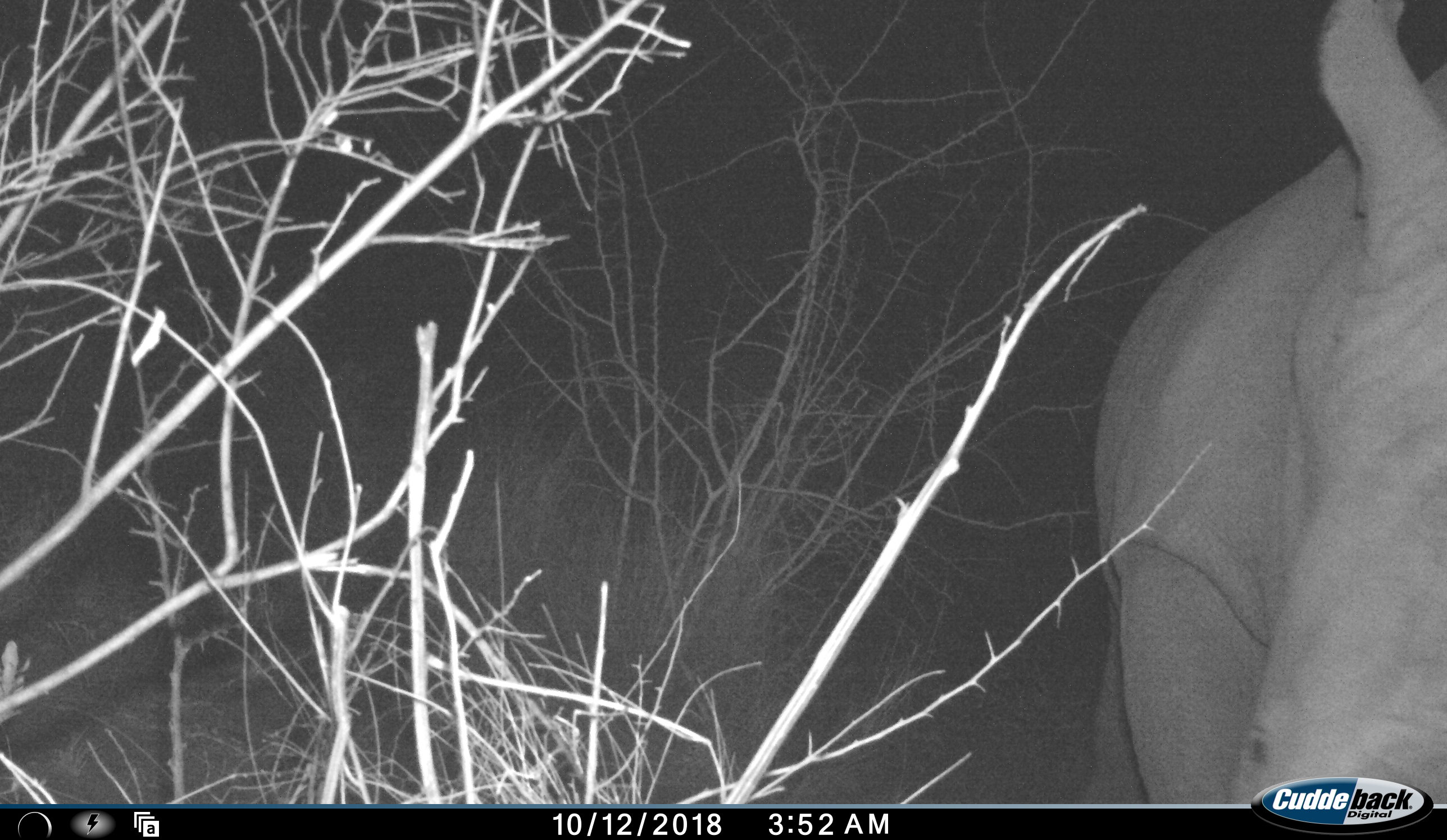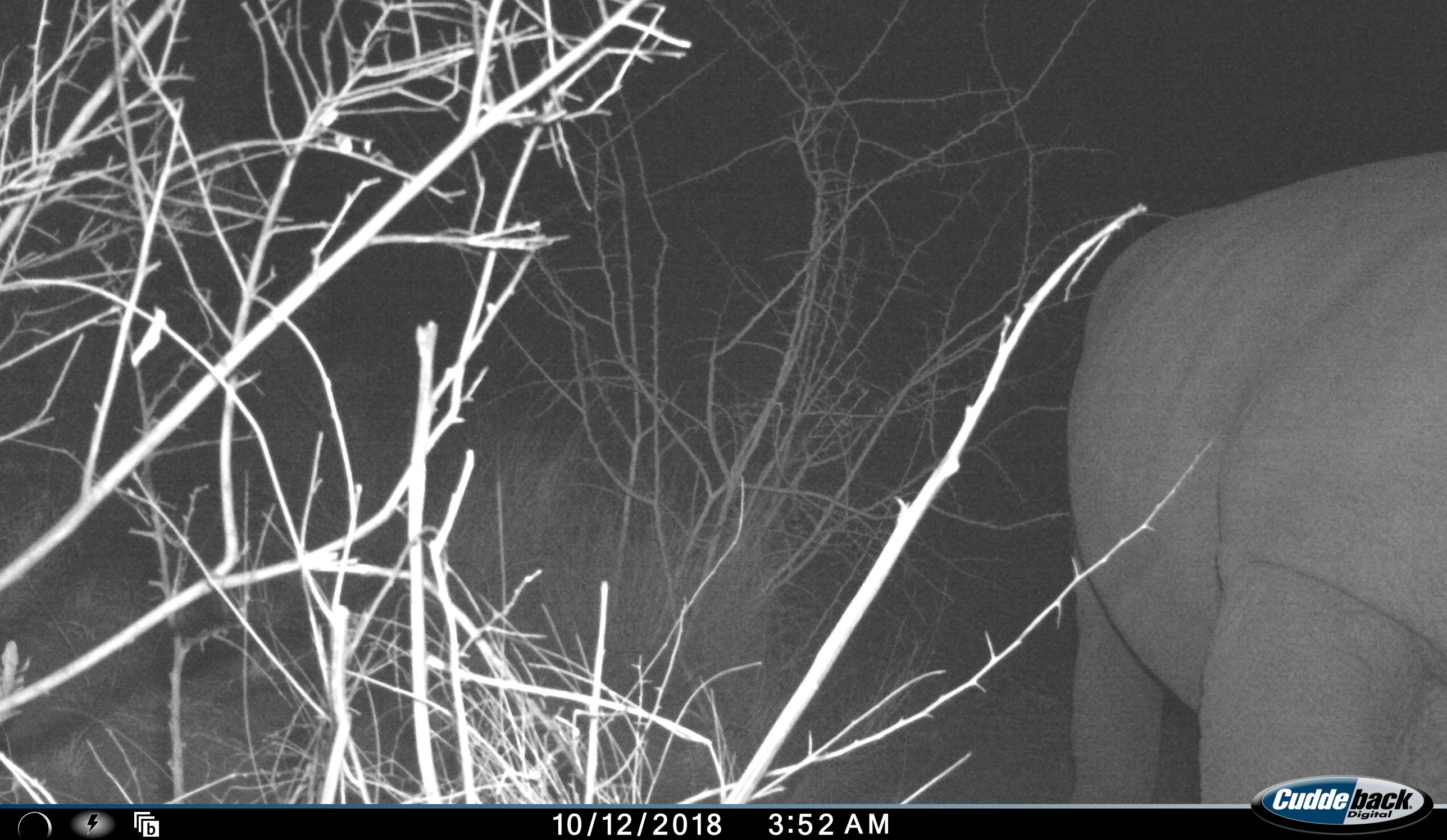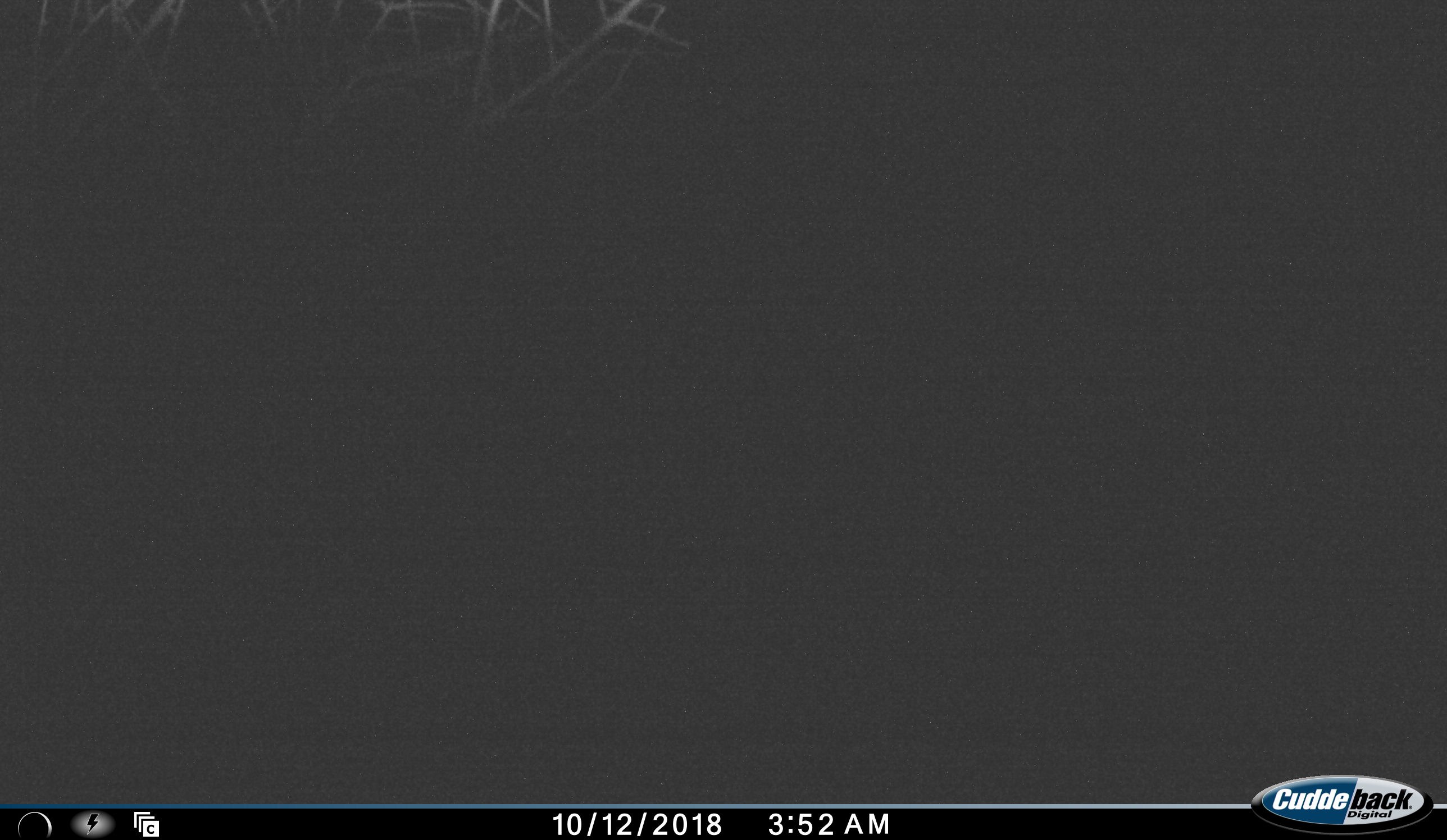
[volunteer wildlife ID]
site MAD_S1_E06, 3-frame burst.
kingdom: Animalia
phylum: Chordata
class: Mammalia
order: Perissodactyla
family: Rhinocerotidae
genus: Ceratotherium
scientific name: Ceratotherium simum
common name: white rhinoceros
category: rhinoceroswhite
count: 1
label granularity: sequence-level